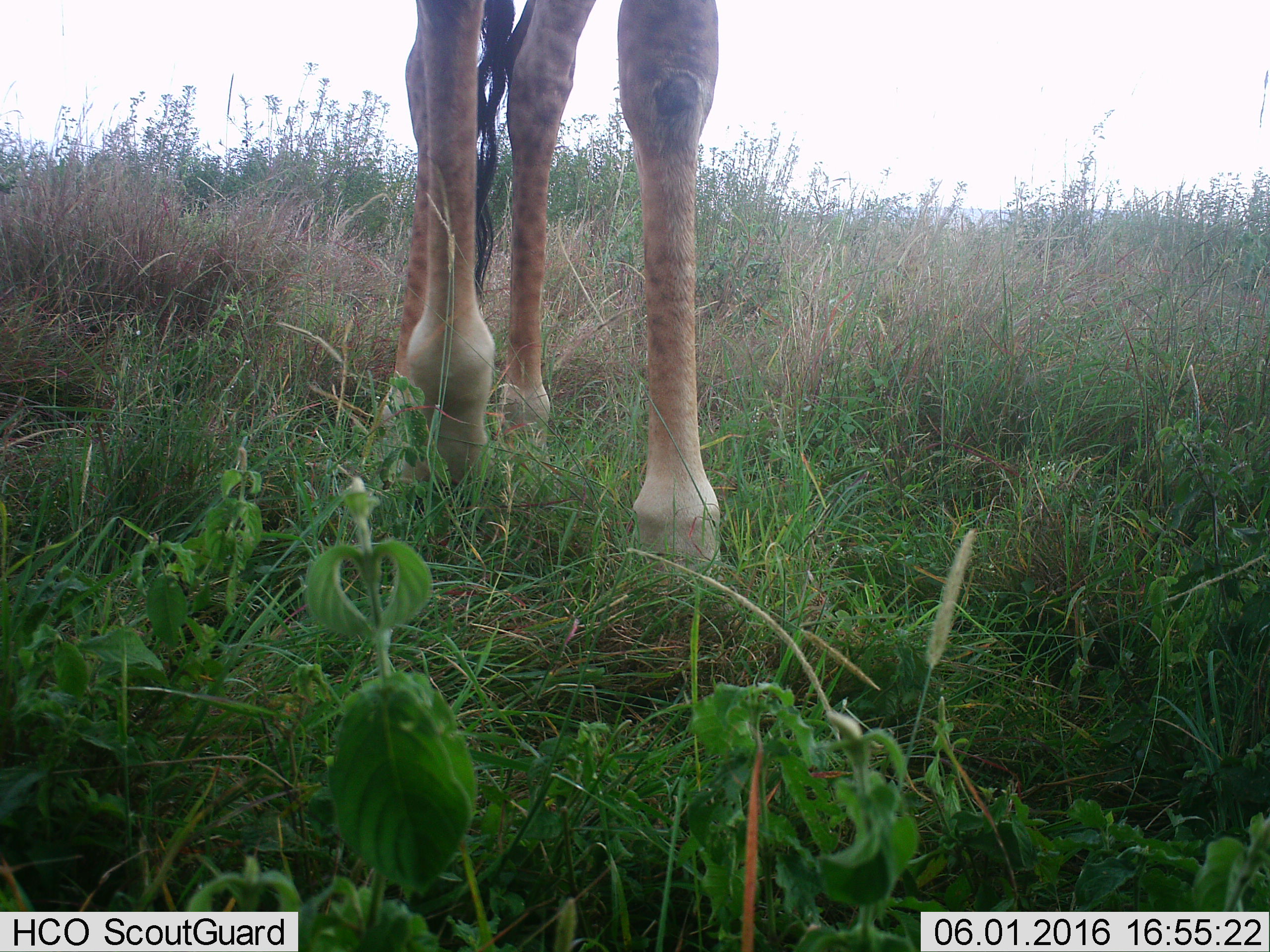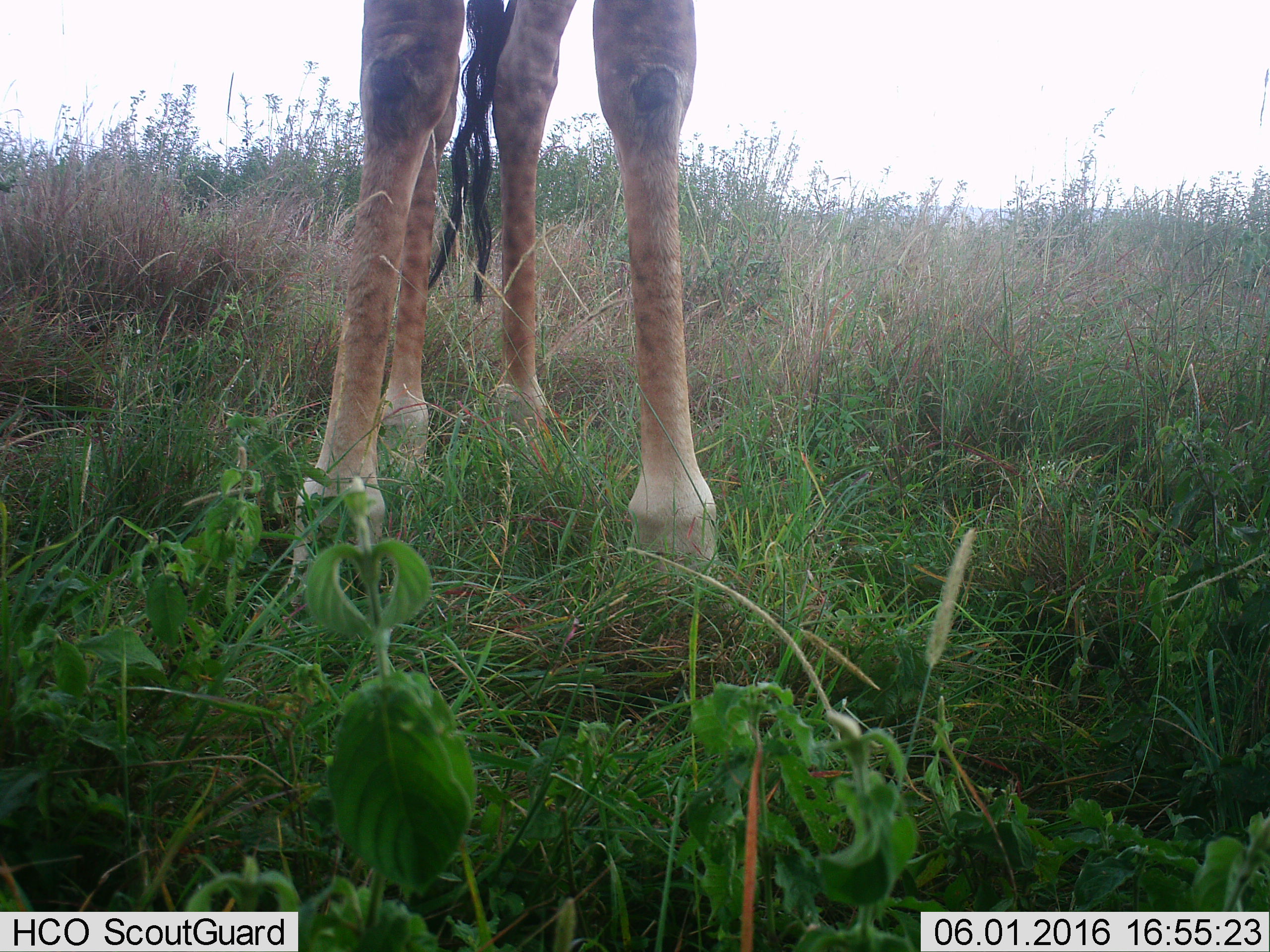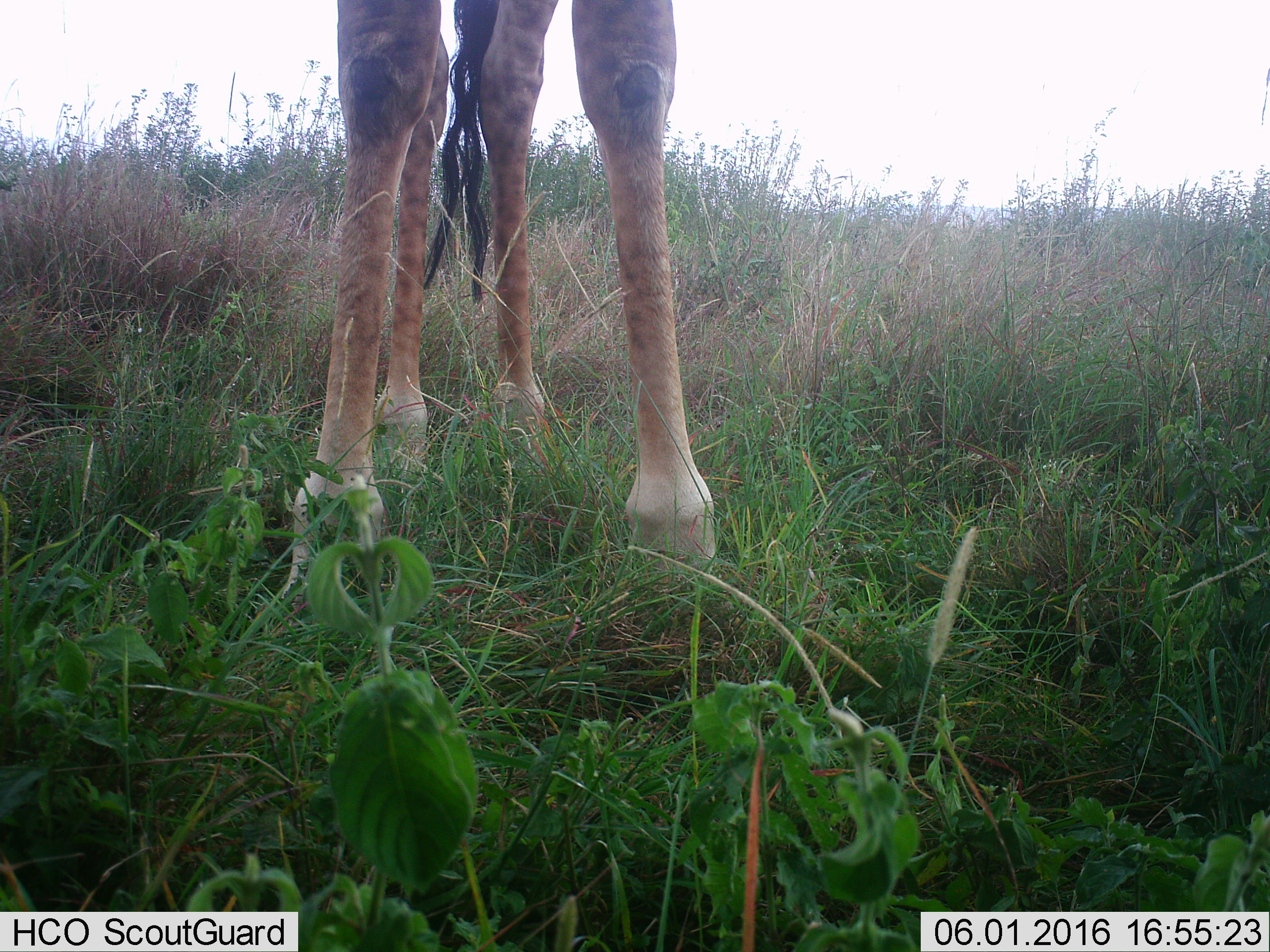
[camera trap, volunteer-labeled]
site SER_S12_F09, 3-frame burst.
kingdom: Animalia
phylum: Chordata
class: Mammalia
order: Artiodactyla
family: Giraffidae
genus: Giraffa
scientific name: Giraffa camelopardalis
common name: giraffe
Giraffe (Giraffa camelopardalis), count 1. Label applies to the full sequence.